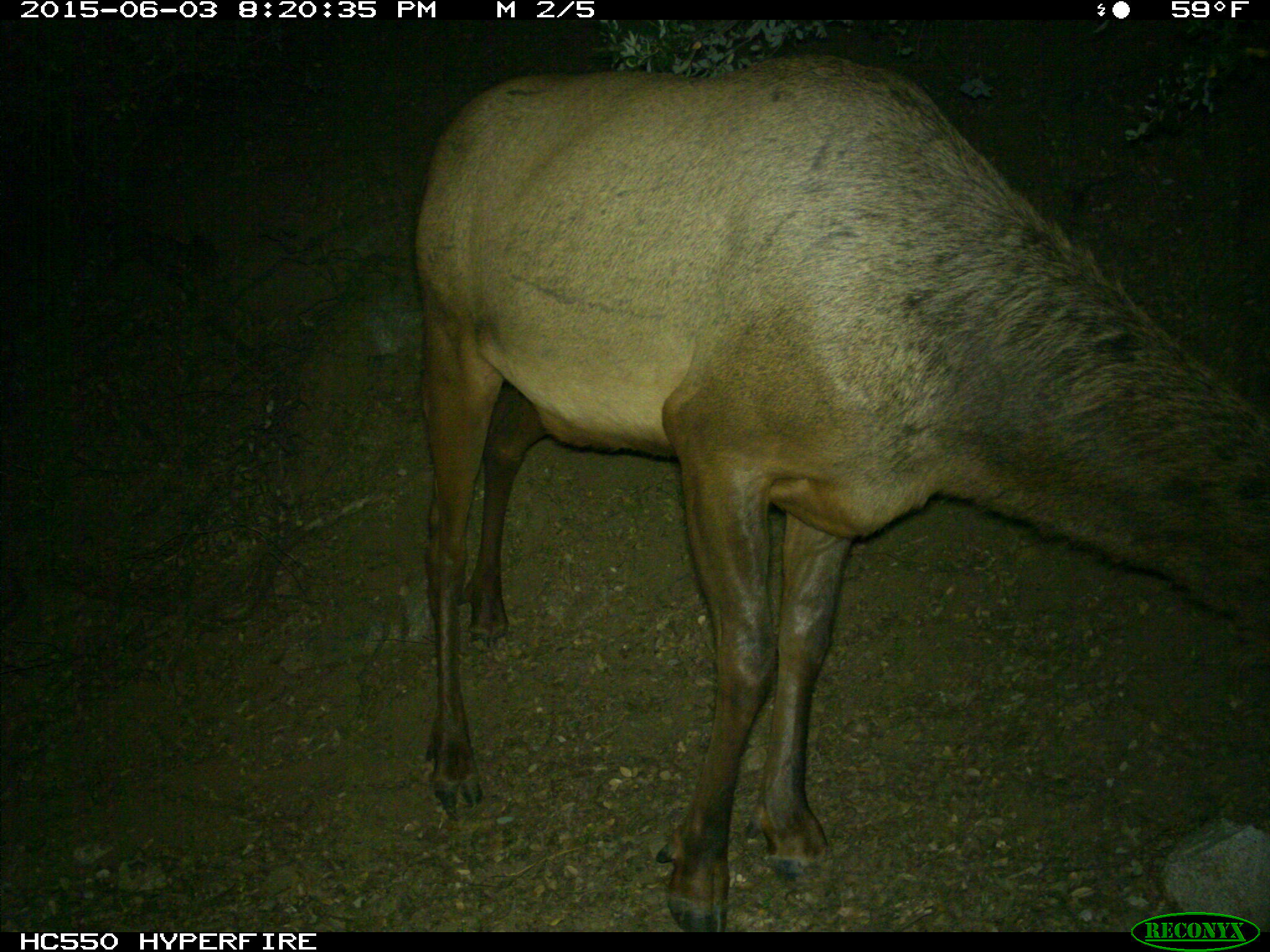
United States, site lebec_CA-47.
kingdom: Animalia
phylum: Chordata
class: Mammalia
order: Artiodactyla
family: Cervidae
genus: Cervus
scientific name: Cervus canadensis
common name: elk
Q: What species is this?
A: Cervus canadensis (elk).